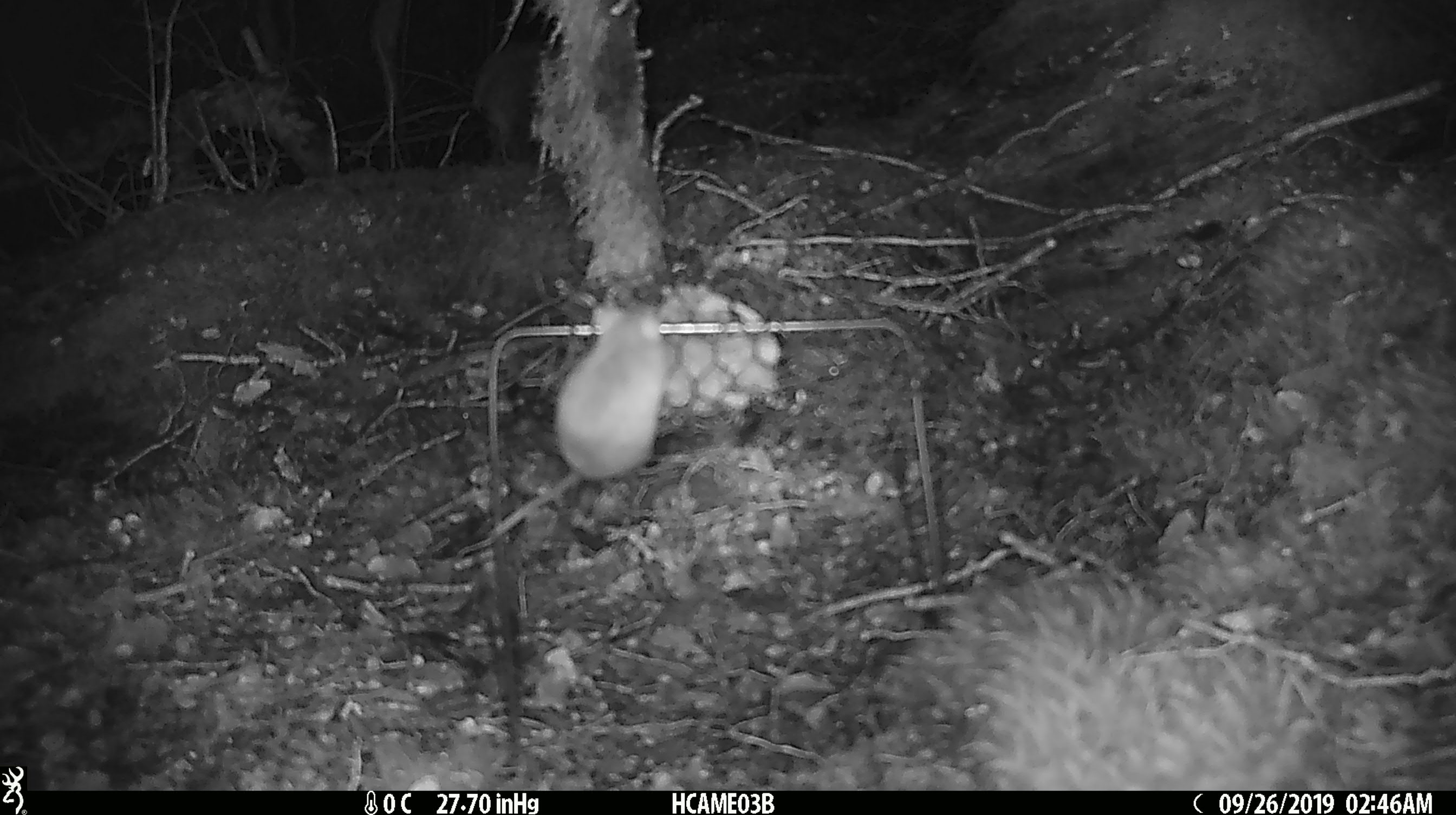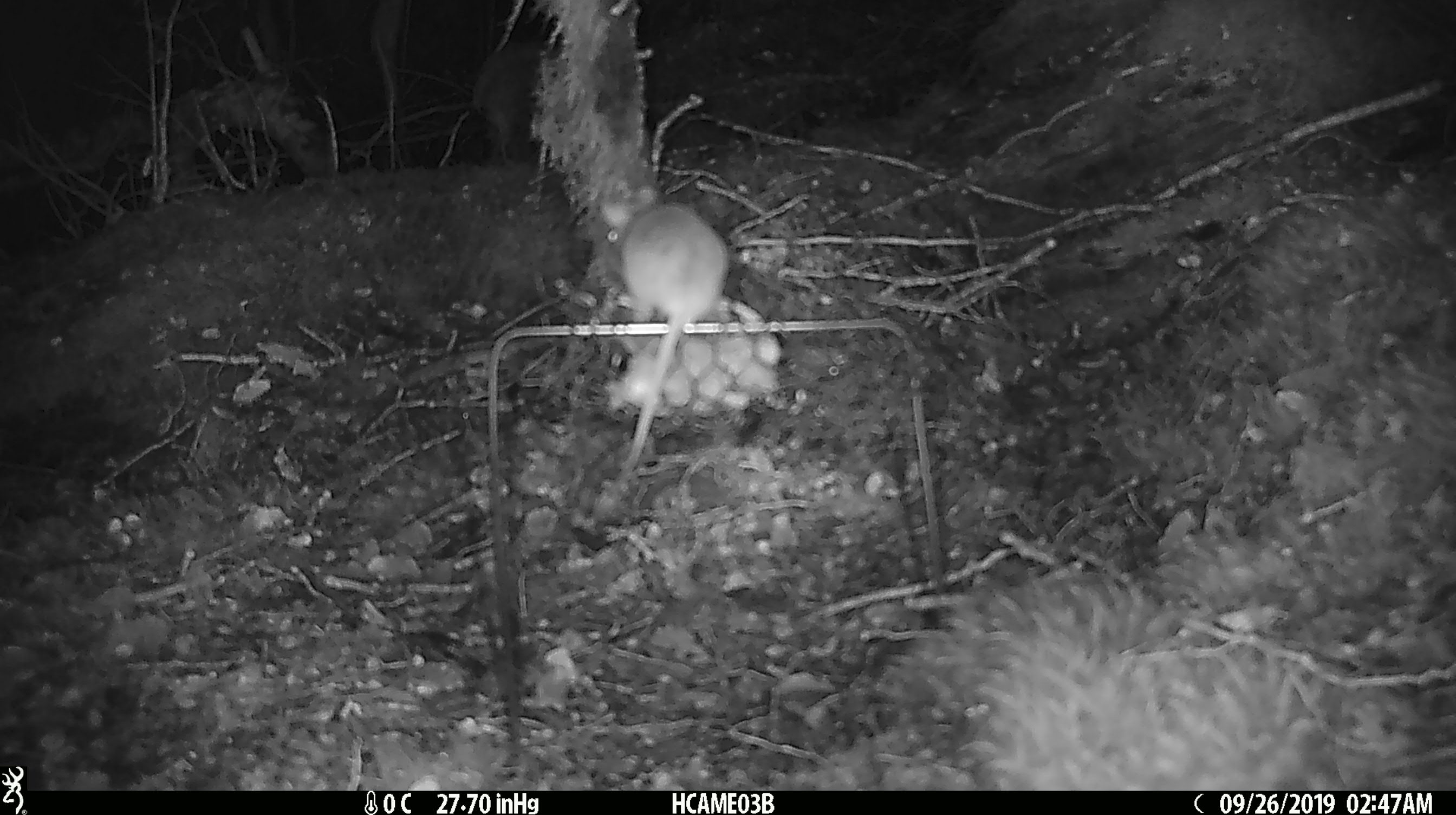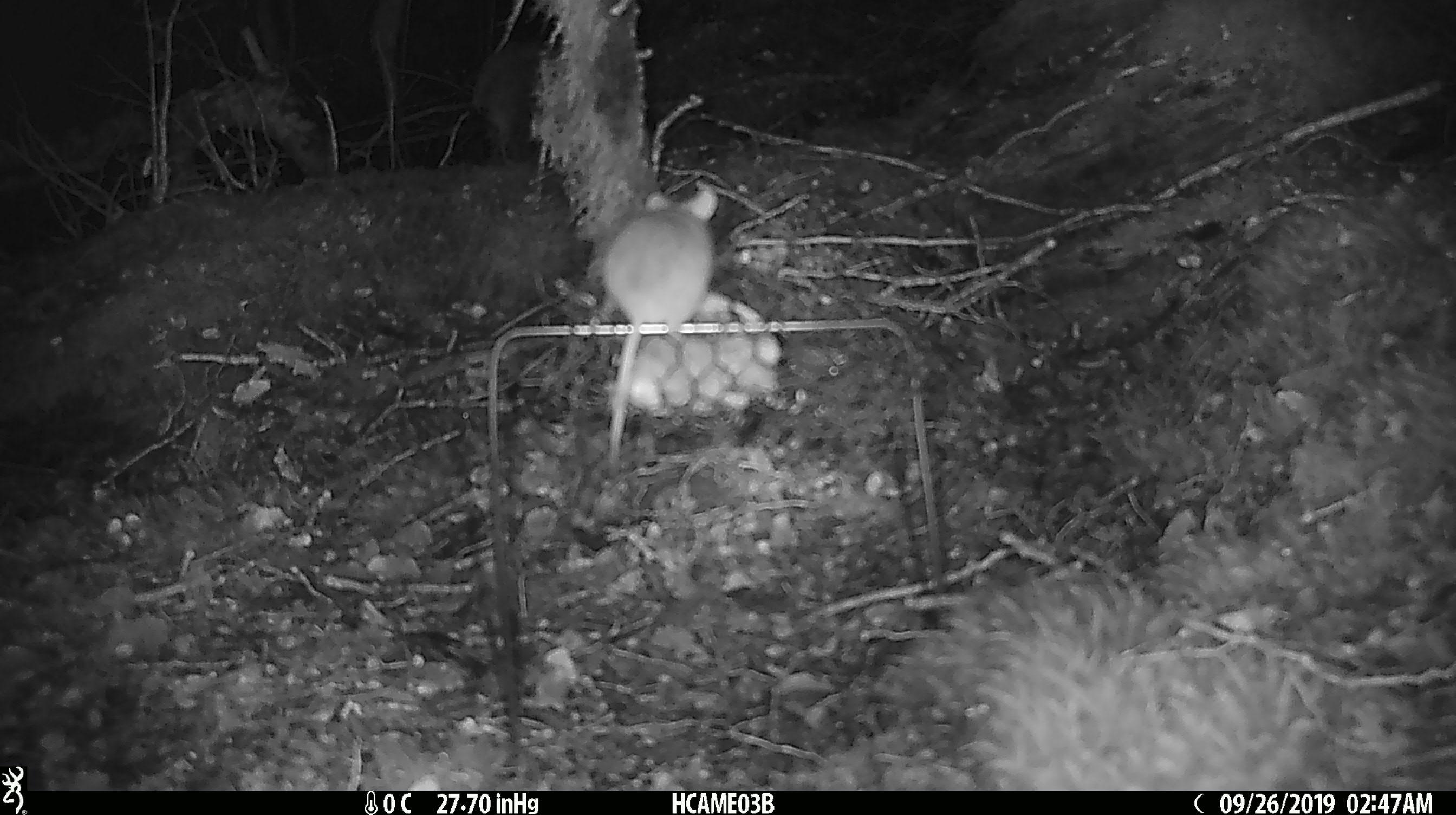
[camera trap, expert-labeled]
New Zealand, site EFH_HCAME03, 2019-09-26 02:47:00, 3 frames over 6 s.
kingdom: Animalia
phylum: Chordata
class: Mammalia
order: Rodentia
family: Muridae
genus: Mus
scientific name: Mus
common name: mouse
Mouse (Mus).